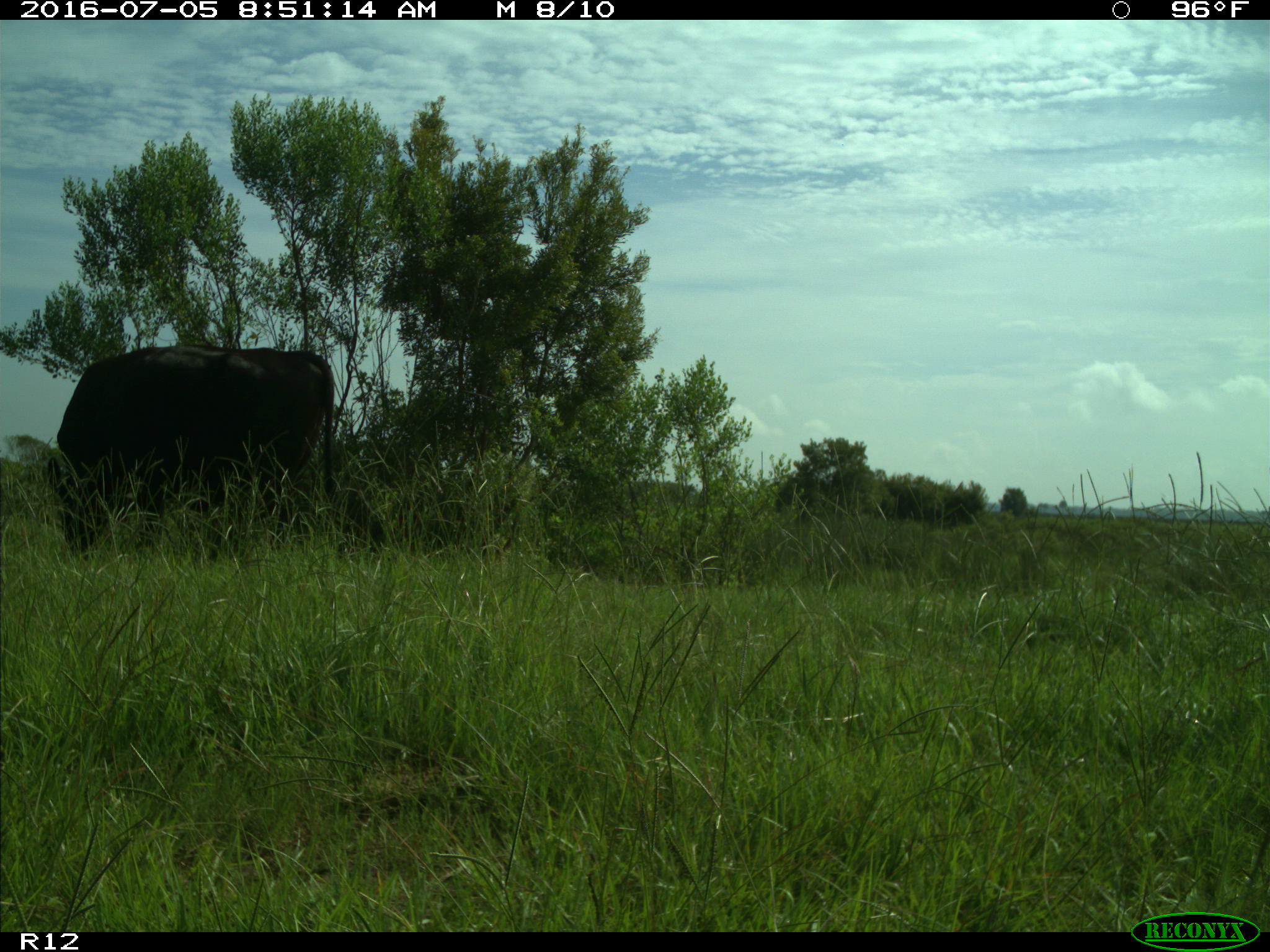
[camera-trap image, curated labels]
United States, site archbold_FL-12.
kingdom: Animalia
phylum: Chordata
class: Mammalia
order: Artiodactyla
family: Bovidae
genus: Bos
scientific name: Bos taurus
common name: domestic cow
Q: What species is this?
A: Bos taurus (domestic cow).